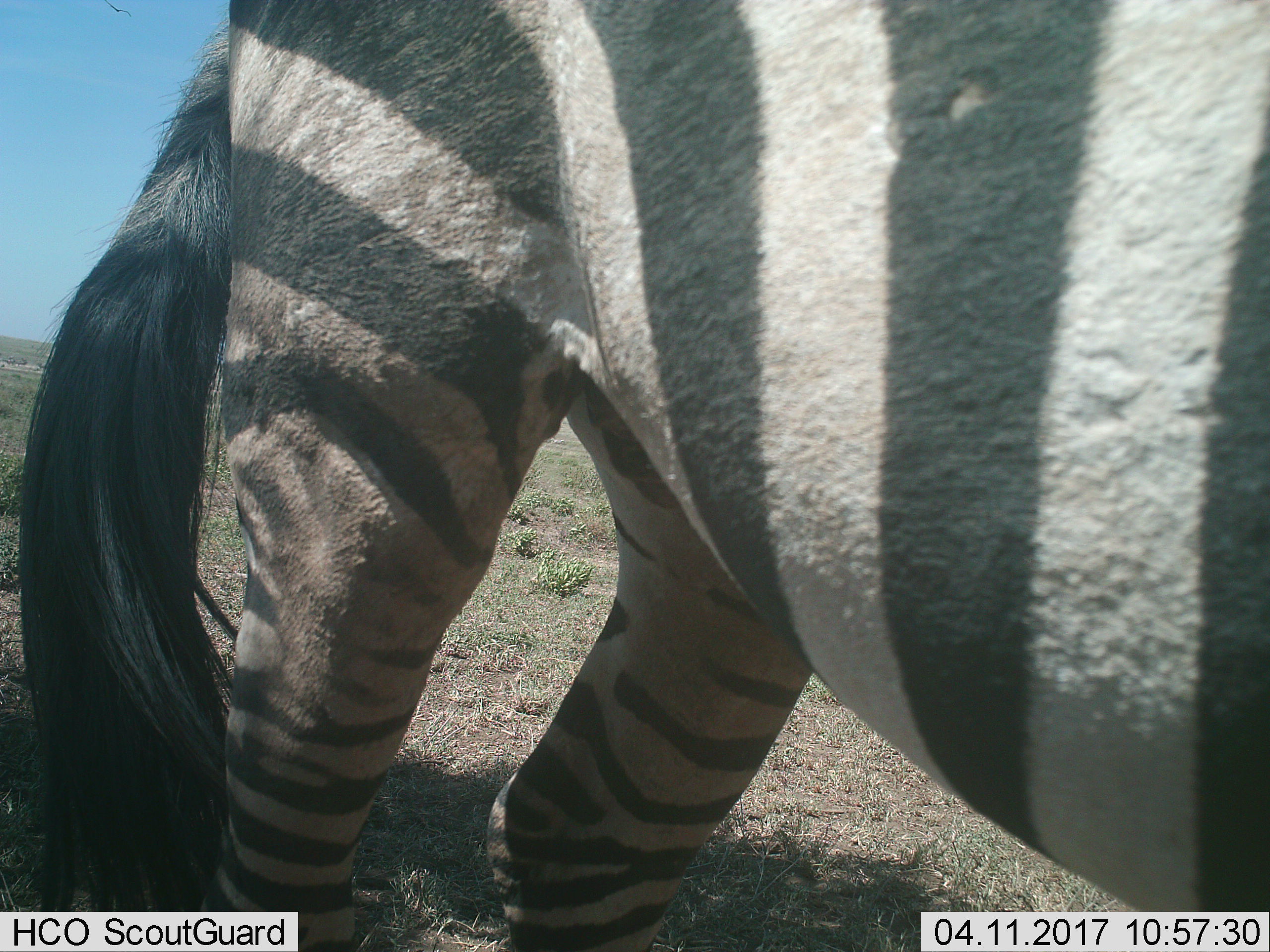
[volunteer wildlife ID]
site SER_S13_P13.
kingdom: Animalia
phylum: Chordata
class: Mammalia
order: Perissodactyla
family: Equidae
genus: Equus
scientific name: Equus quagga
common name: plains zebra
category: zebraplains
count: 1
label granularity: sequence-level